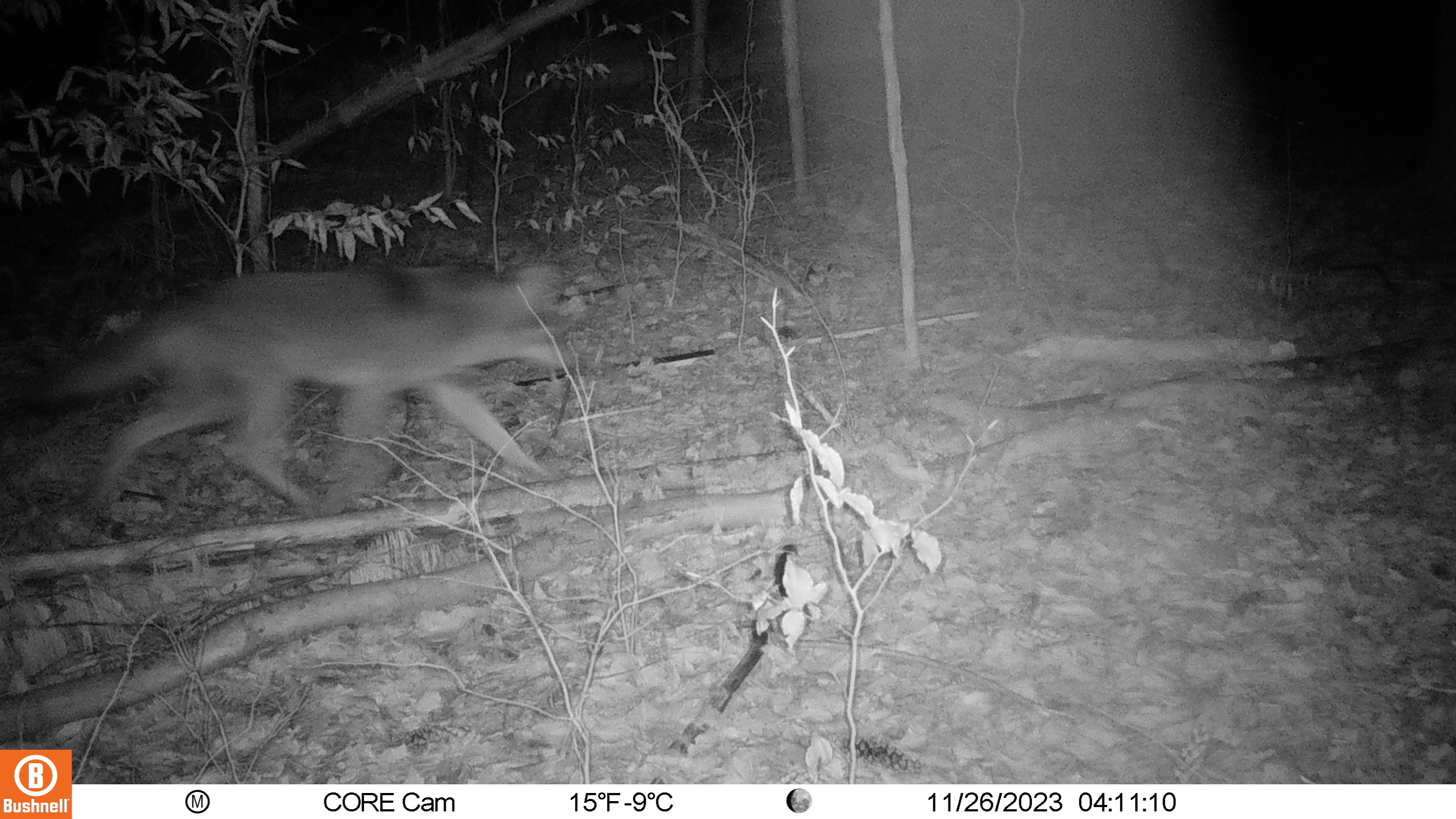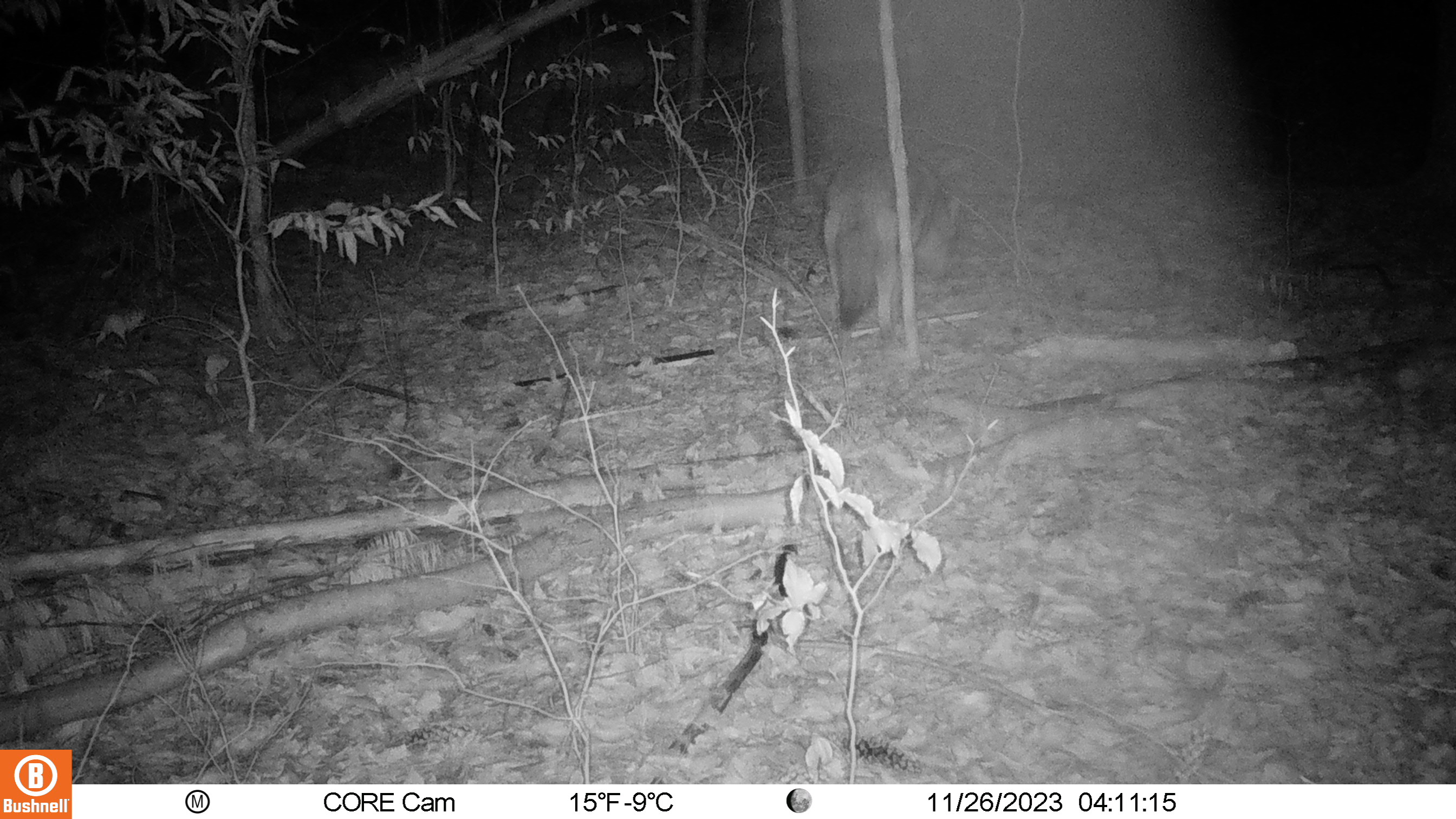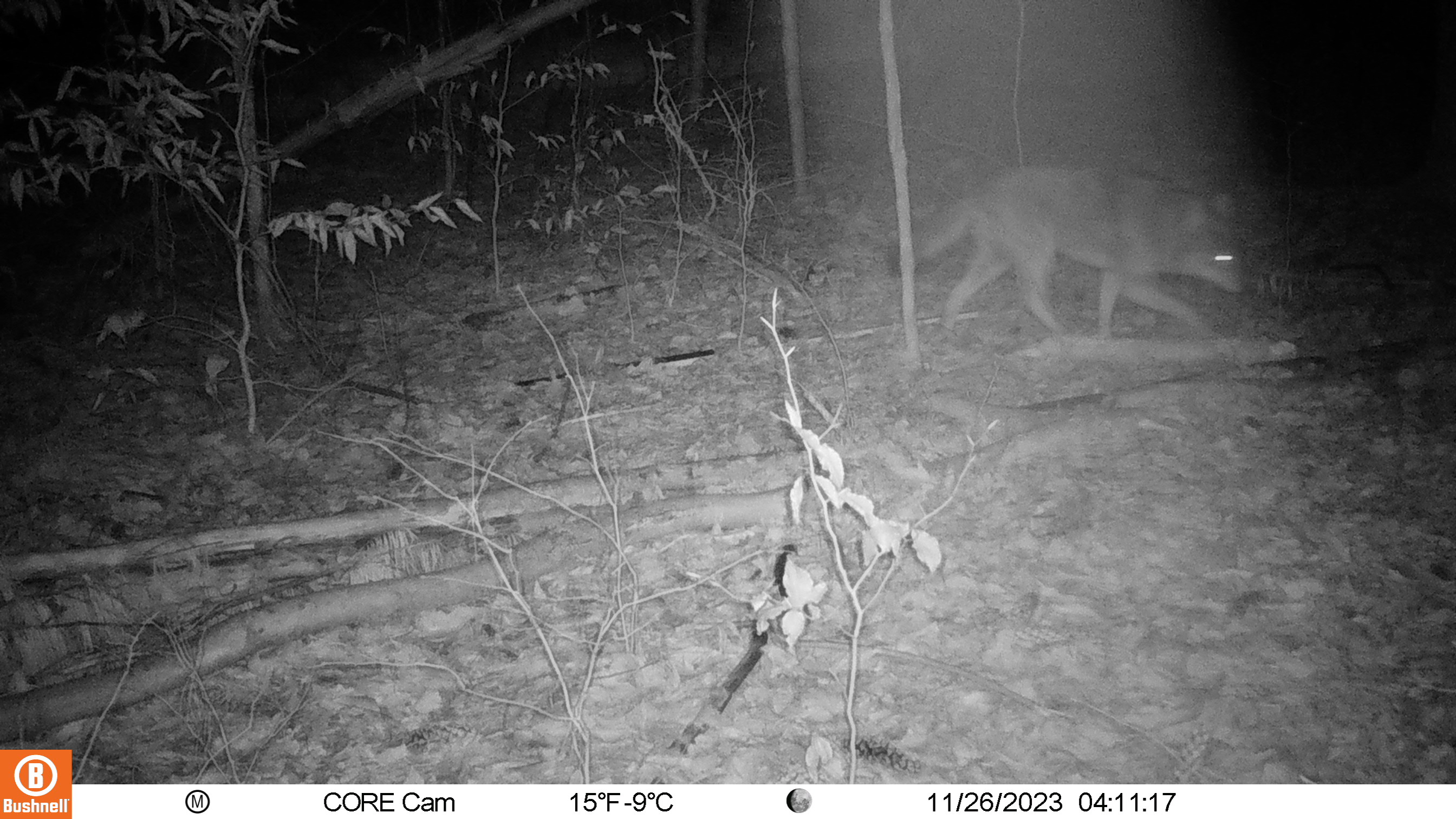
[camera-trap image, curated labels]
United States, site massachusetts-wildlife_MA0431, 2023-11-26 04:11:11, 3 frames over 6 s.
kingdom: Animalia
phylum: Chordata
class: Mammalia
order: Carnivora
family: Canidae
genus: Canis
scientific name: Canis latrans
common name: coyote